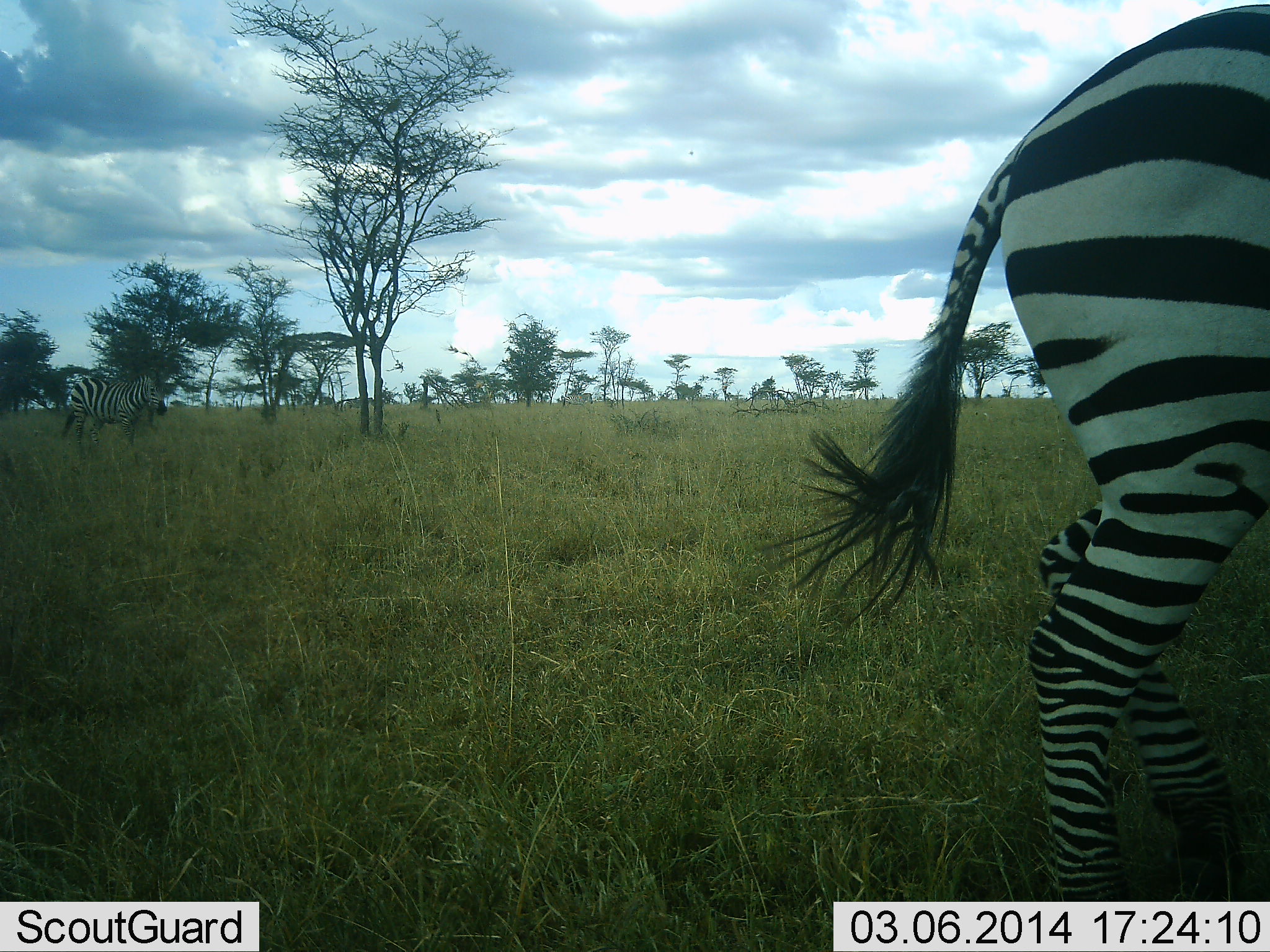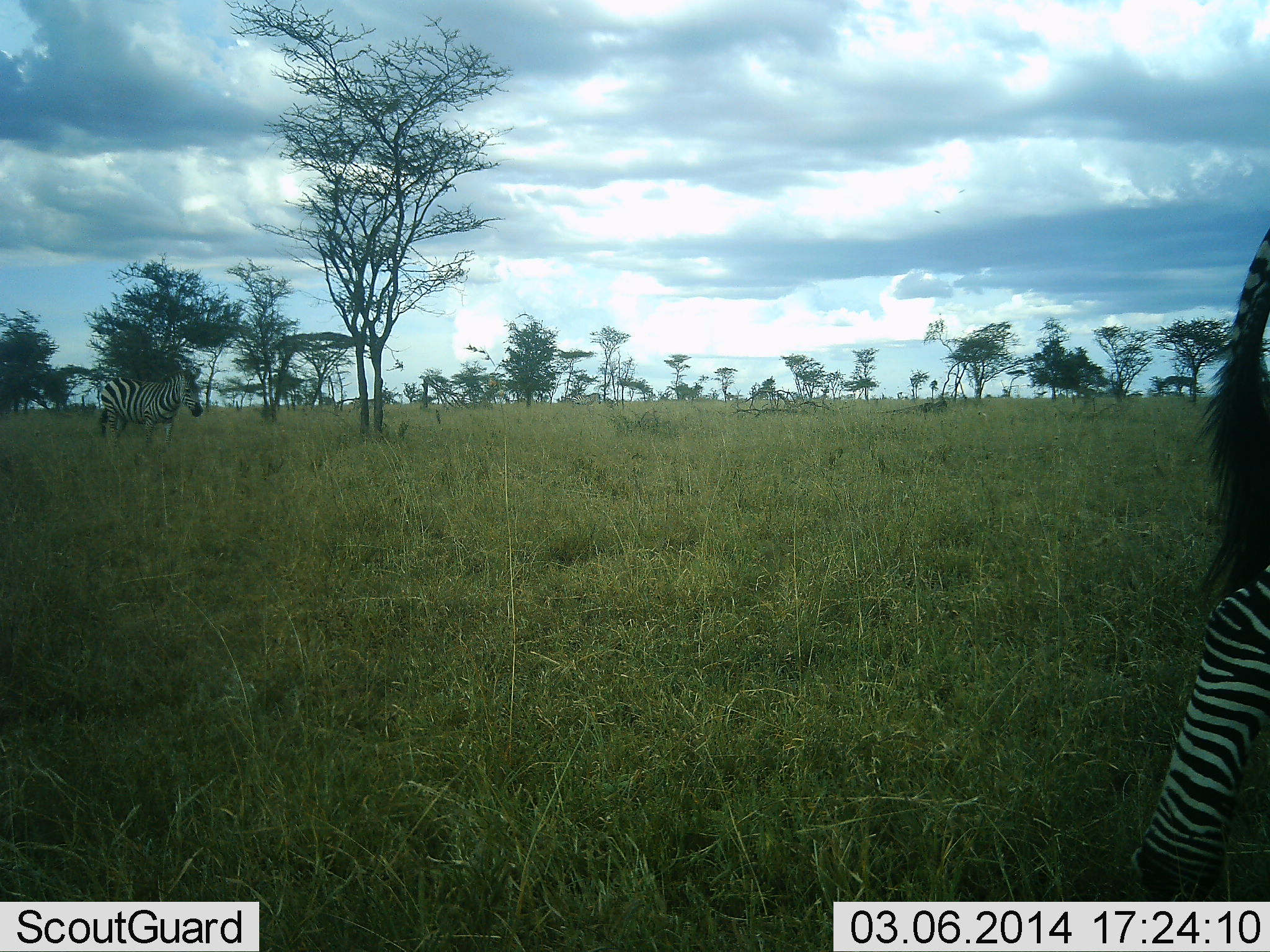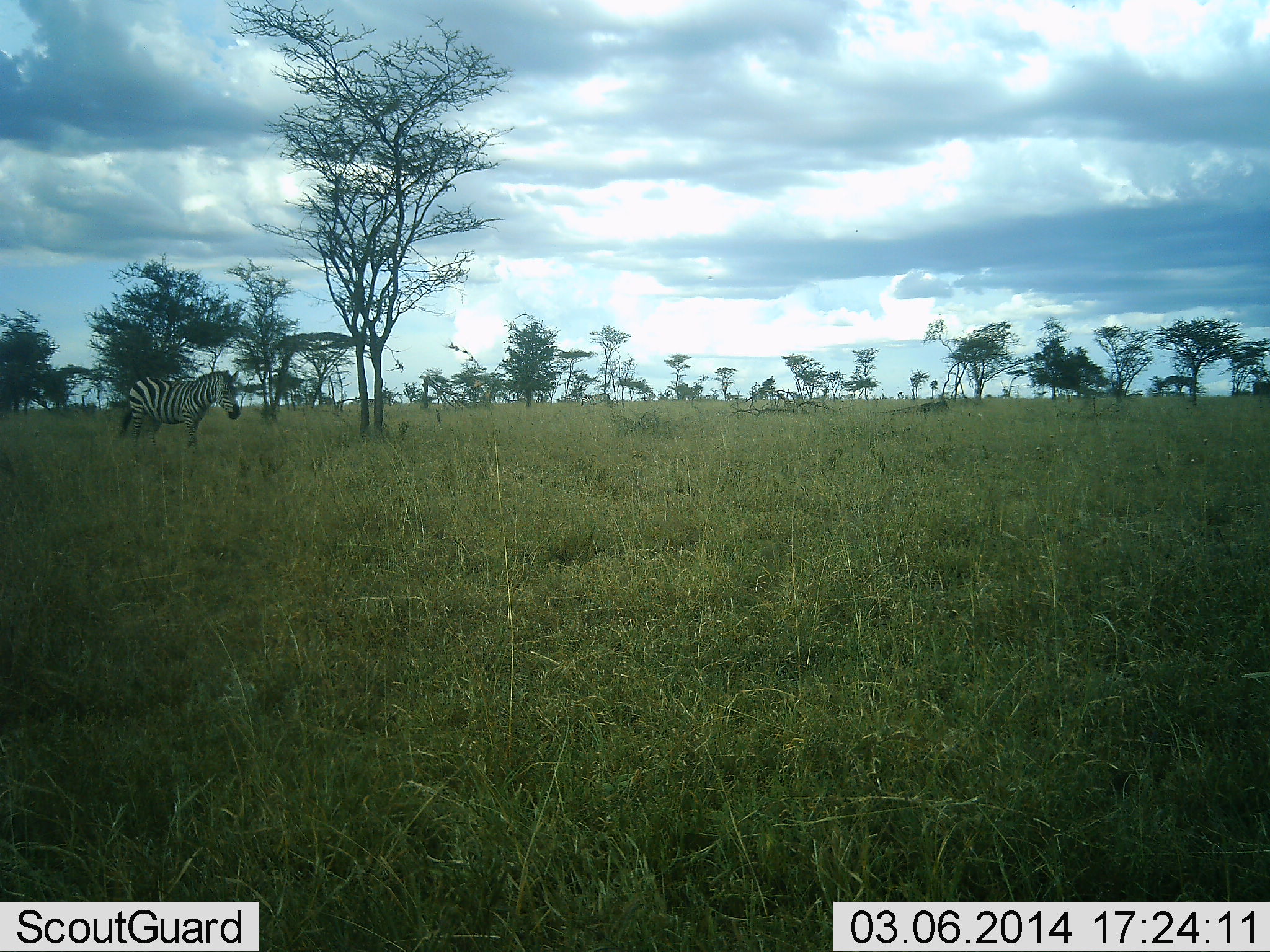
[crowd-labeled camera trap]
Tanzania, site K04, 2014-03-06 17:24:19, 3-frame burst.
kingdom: Animalia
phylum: Chordata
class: Mammalia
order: Perissodactyla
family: Equidae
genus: Equus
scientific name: Equus quagga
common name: plains zebra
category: zebra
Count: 2.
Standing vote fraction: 40%.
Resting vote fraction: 0%.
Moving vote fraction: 90%.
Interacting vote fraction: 0%.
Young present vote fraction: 0%.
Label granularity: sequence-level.